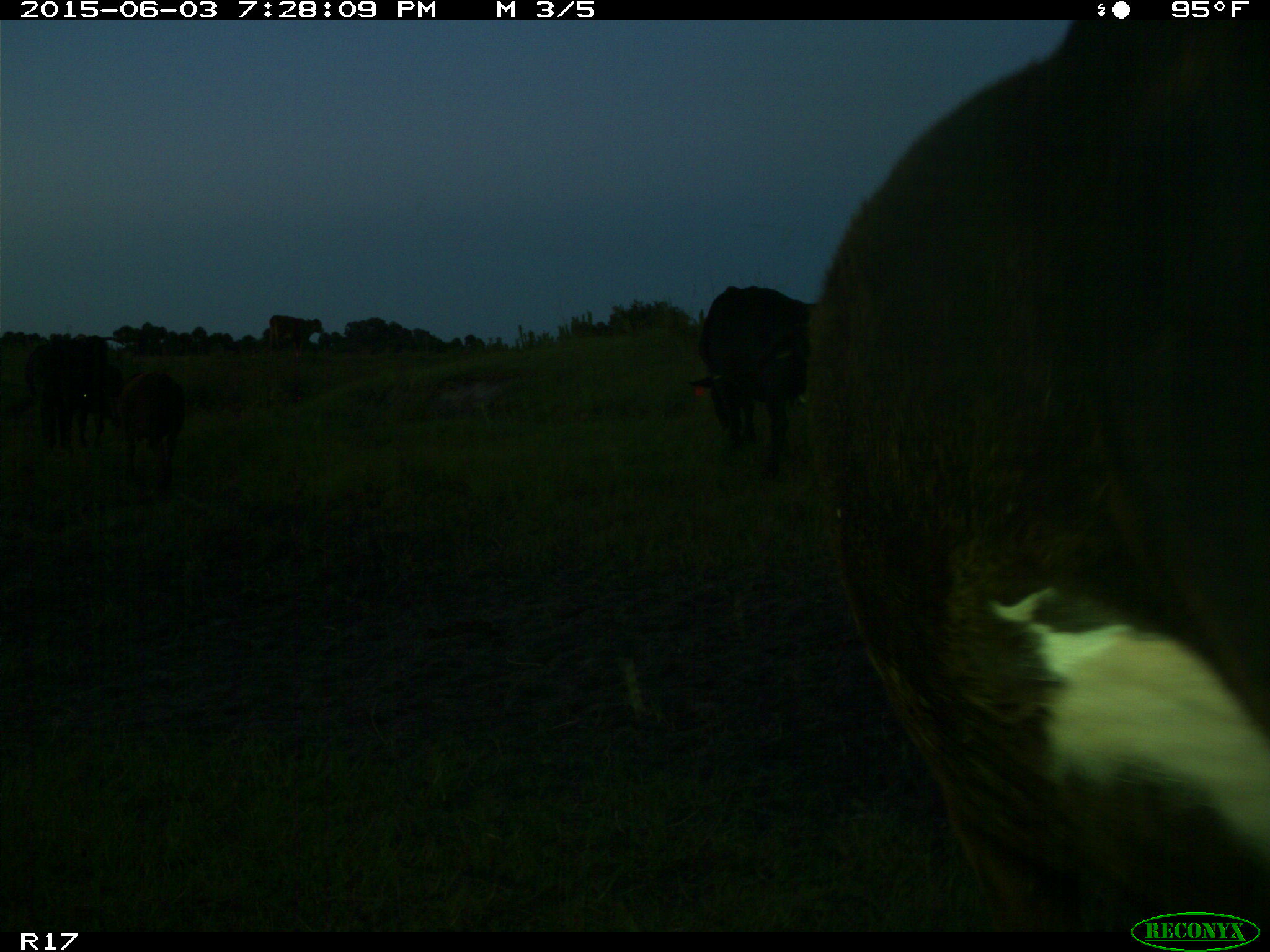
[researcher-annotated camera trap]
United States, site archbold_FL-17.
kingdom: Animalia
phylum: Chordata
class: Mammalia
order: Artiodactyla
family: Bovidae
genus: Bos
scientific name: Bos taurus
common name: domestic cow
Bos taurus (domestic cow).